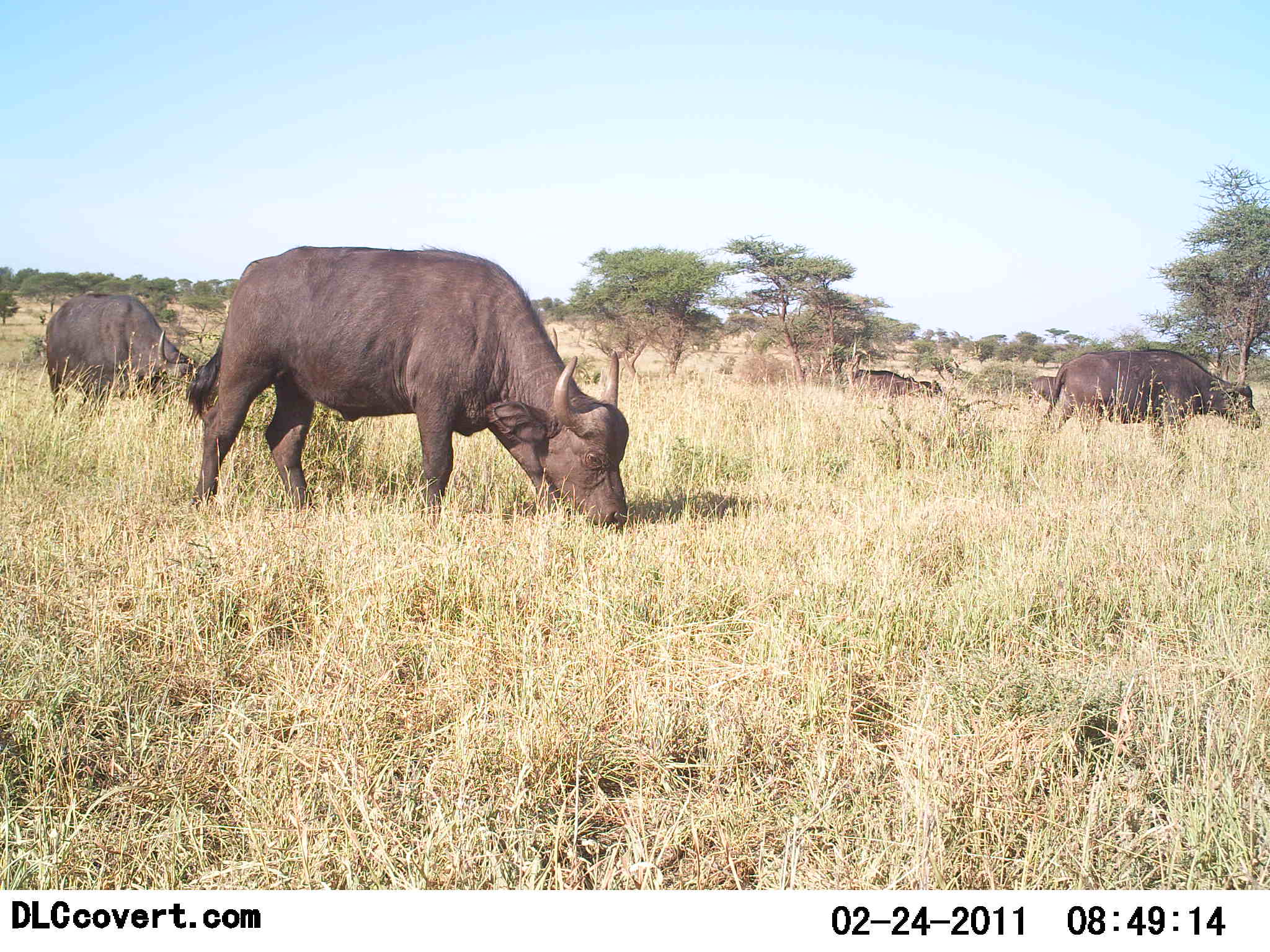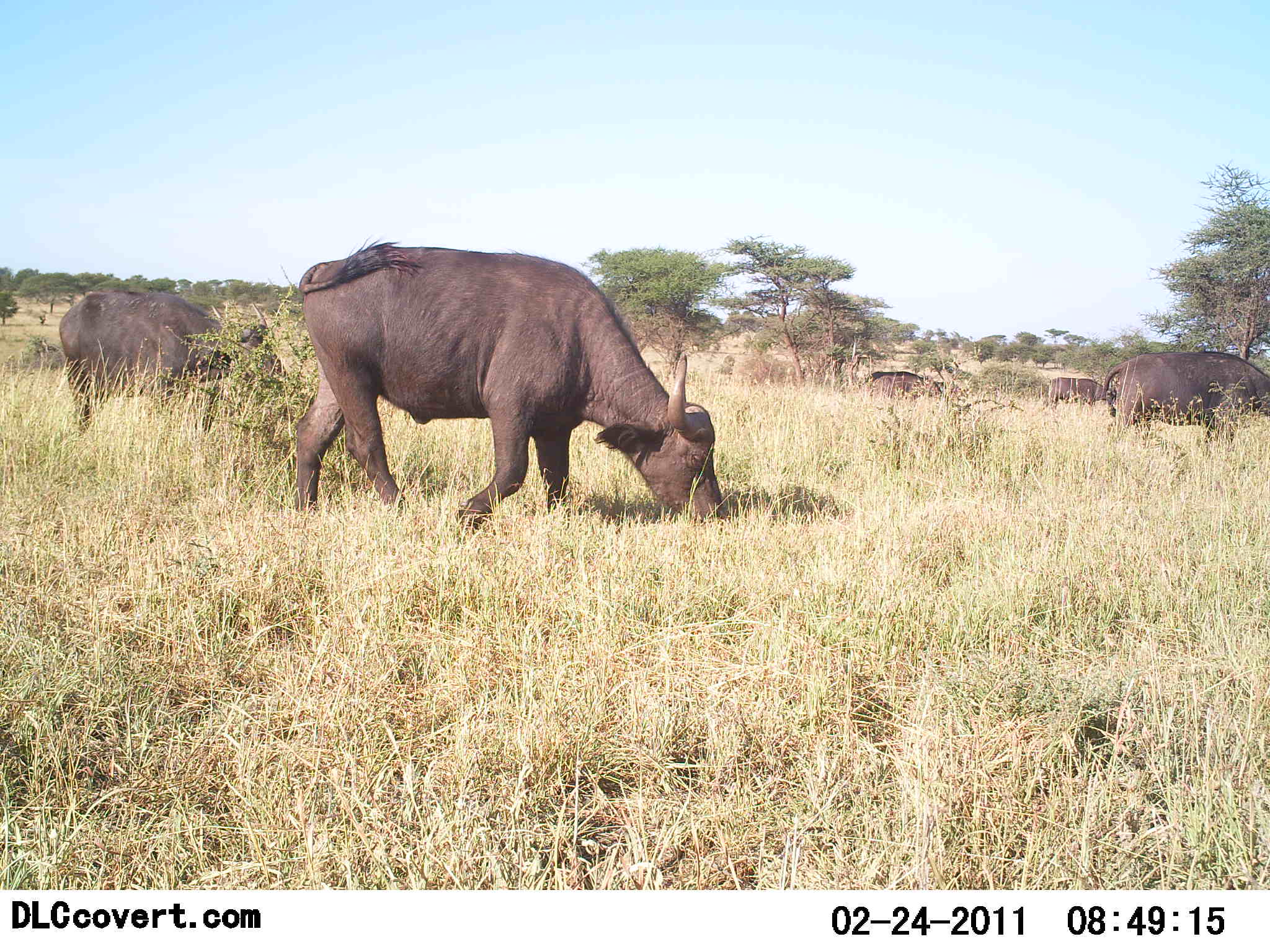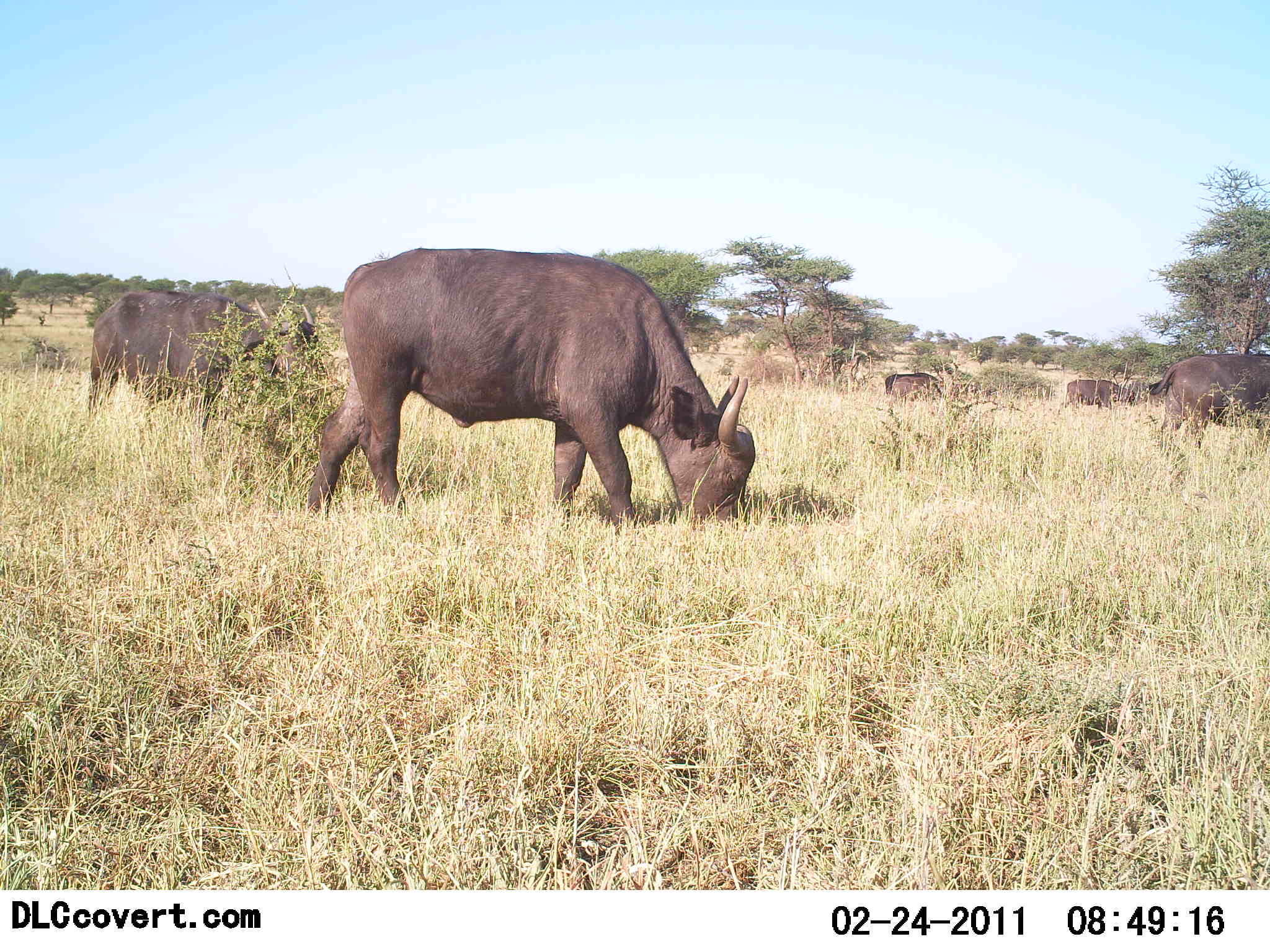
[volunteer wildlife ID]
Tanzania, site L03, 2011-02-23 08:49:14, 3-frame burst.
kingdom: Animalia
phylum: Chordata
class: Mammalia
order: Artiodactyla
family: Bovidae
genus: Syncerus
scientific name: Syncerus caffer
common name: cape buffalo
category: buffalo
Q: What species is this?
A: Buffalo (cape buffalo) (Syncerus caffer).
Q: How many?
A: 5.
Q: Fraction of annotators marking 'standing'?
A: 0%.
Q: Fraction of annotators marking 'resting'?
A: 0%.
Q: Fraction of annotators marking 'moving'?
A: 64%.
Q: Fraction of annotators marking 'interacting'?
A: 0%.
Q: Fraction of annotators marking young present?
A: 0%.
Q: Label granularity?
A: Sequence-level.